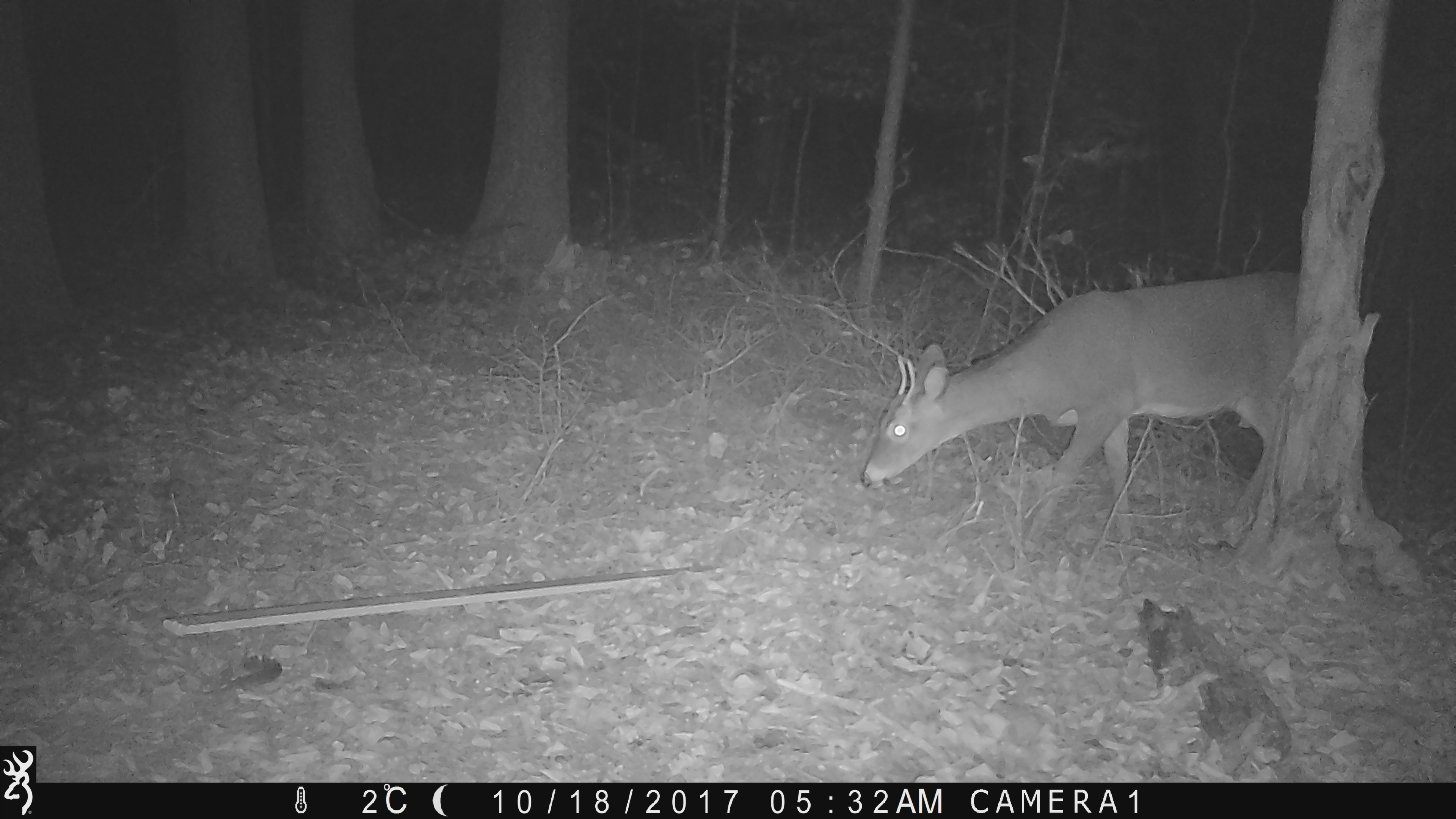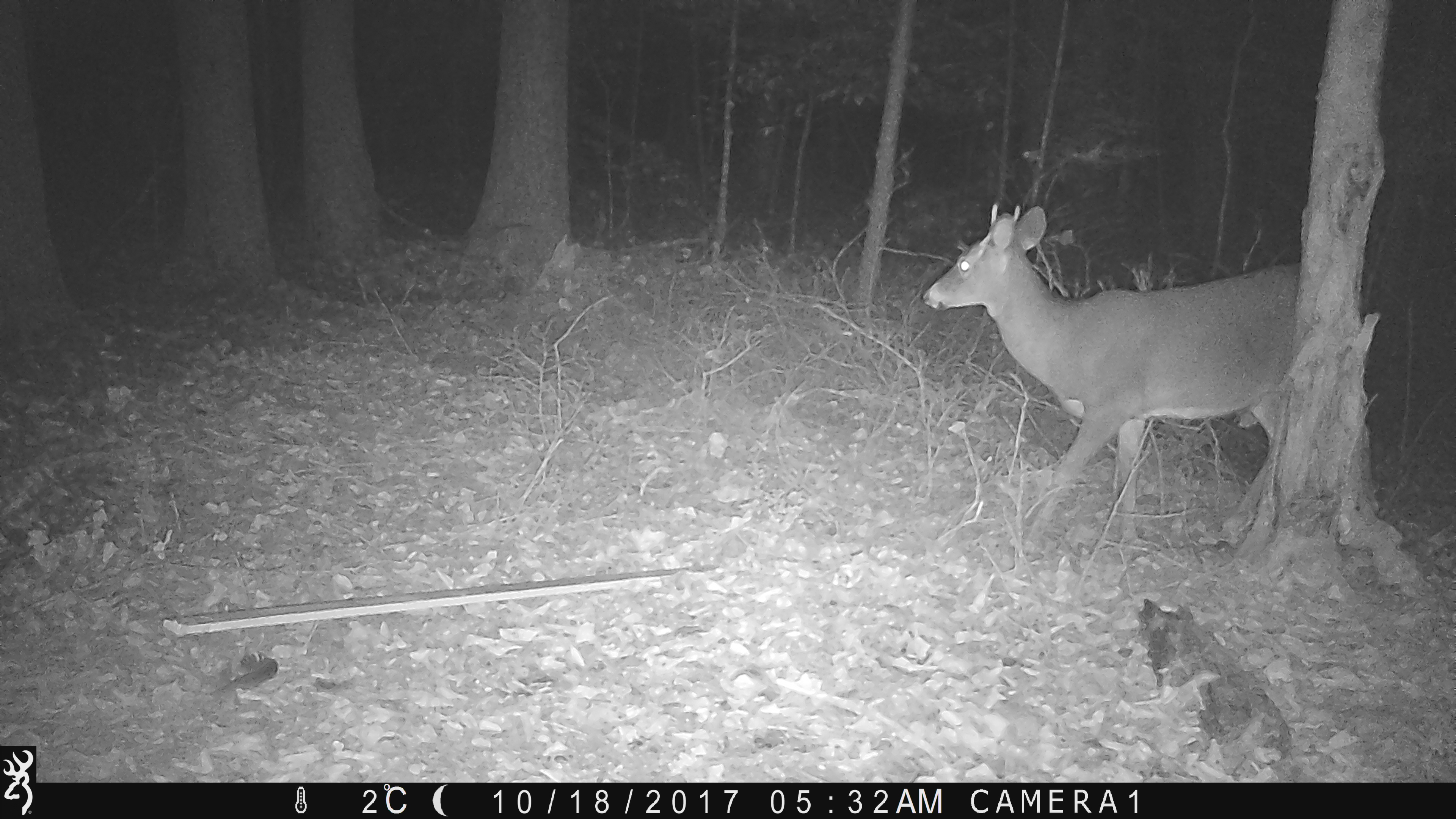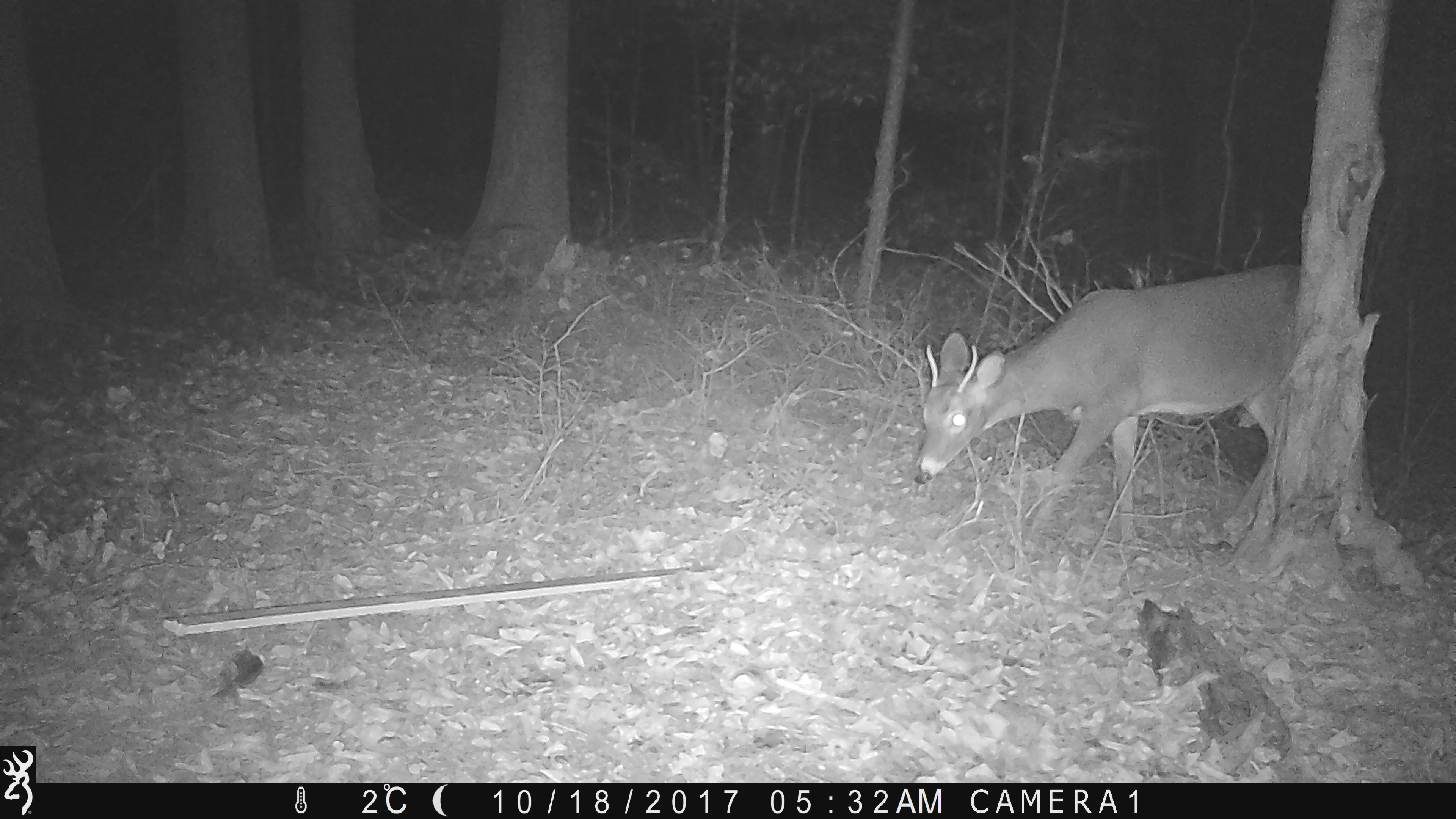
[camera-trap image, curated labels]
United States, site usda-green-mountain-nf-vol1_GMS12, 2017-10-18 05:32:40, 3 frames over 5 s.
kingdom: Animalia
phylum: Chordata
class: Mammalia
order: Artiodactyla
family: Cervidae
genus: Odocoileus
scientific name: Odocoileus virginianus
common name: white-tailed deer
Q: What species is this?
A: White-tailed deer (Odocoileus virginianus).